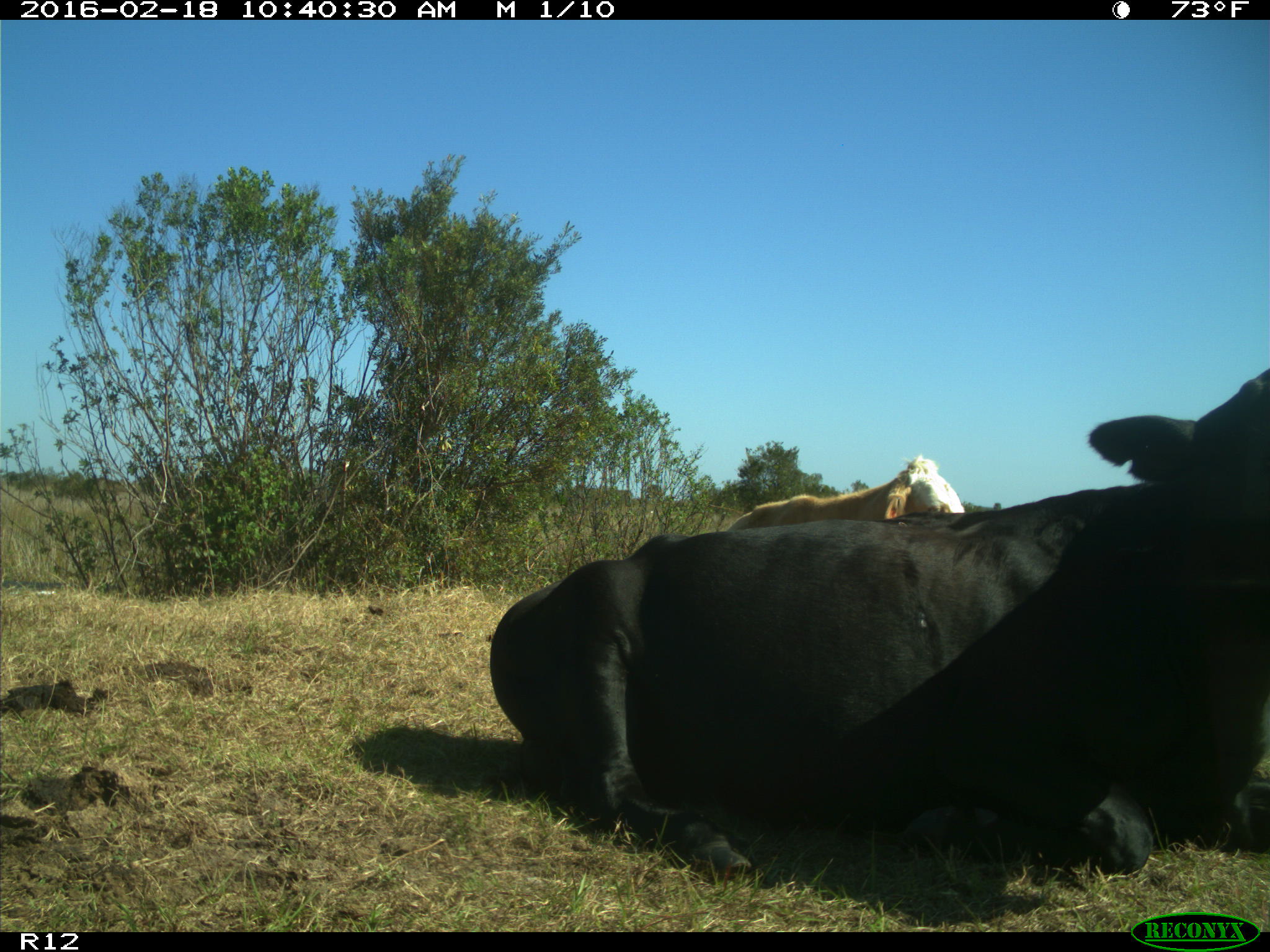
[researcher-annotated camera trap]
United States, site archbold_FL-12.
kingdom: Animalia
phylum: Chordata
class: Mammalia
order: Artiodactyla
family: Bovidae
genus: Bos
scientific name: Bos taurus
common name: domestic cow